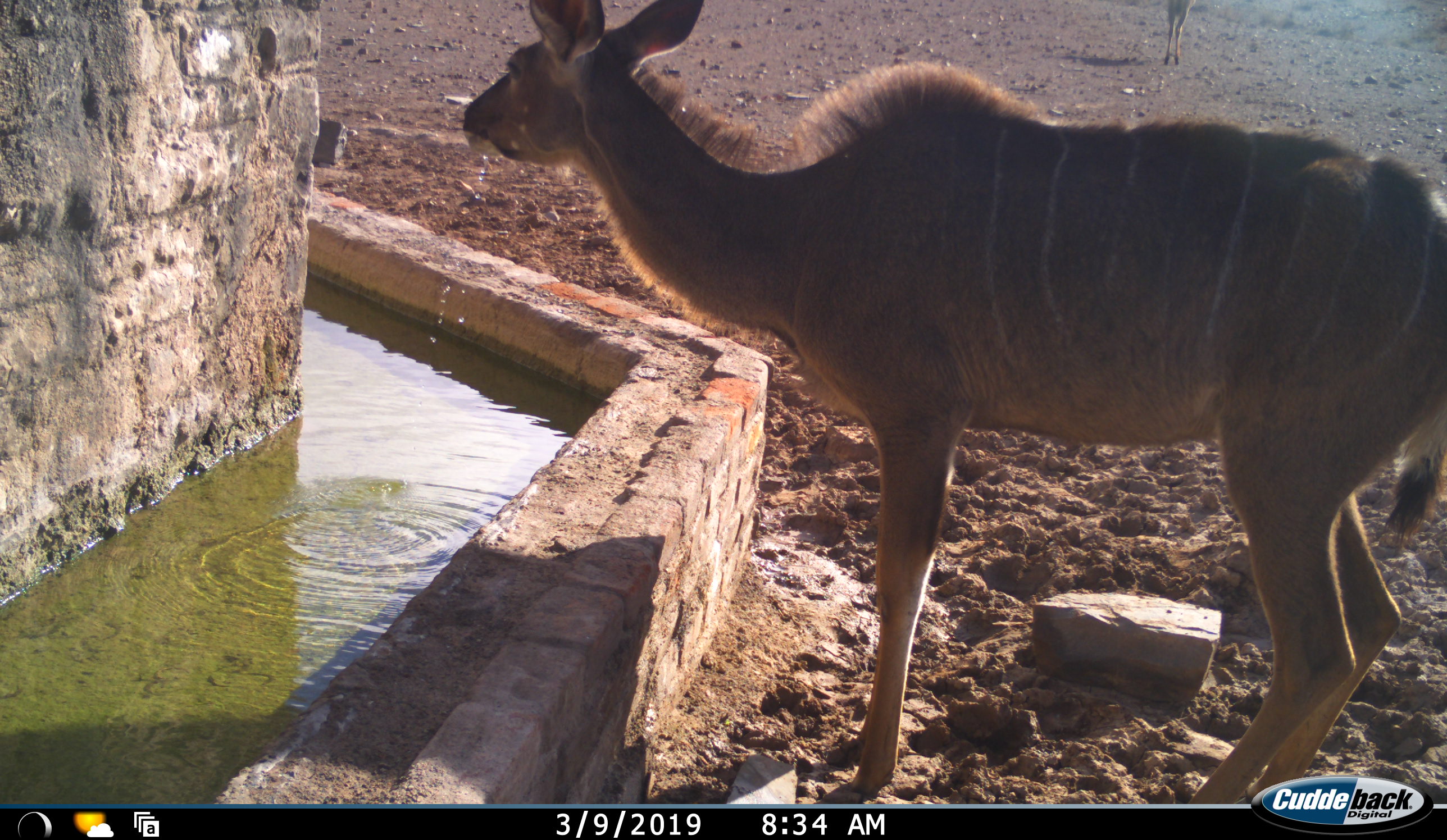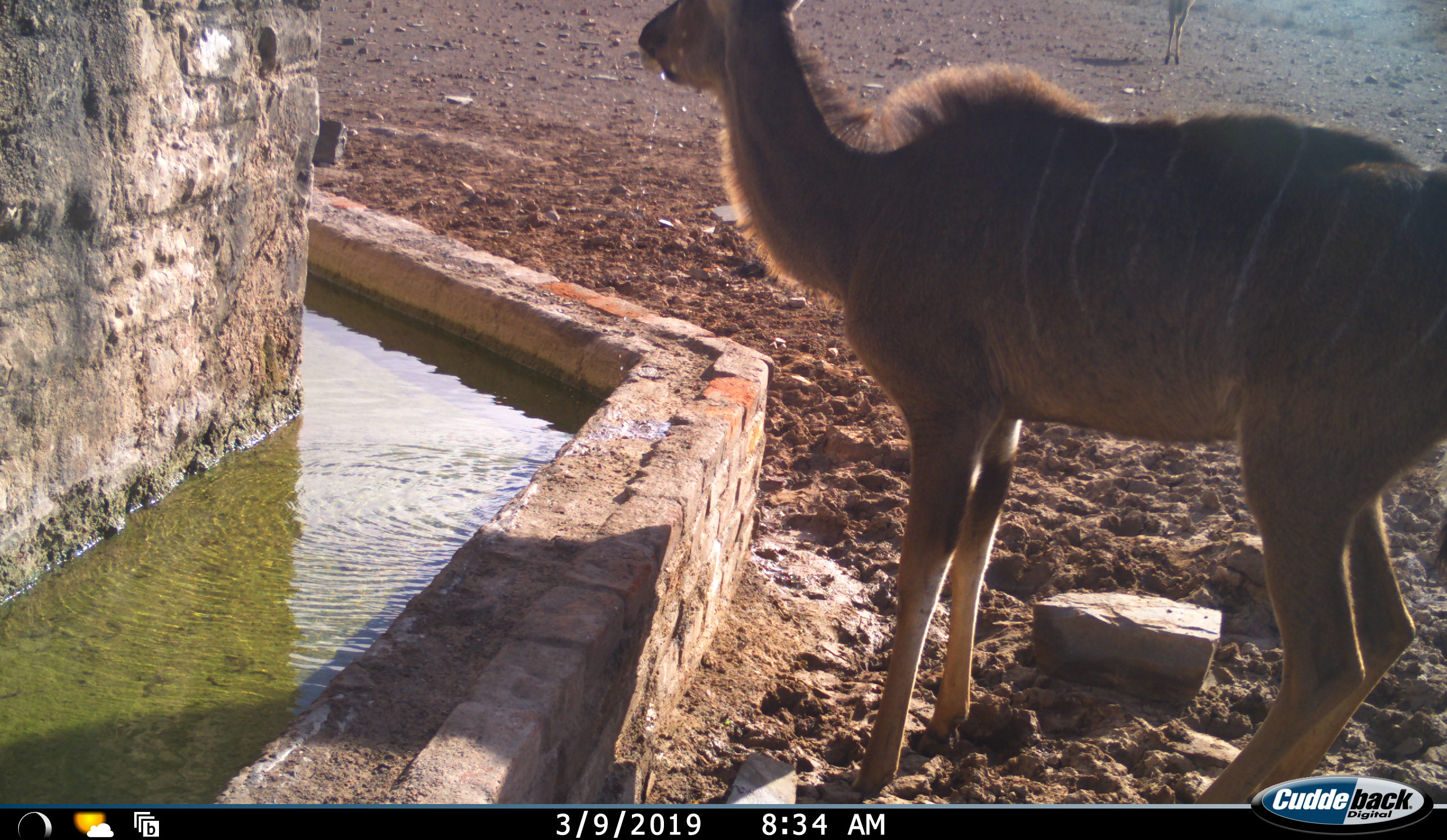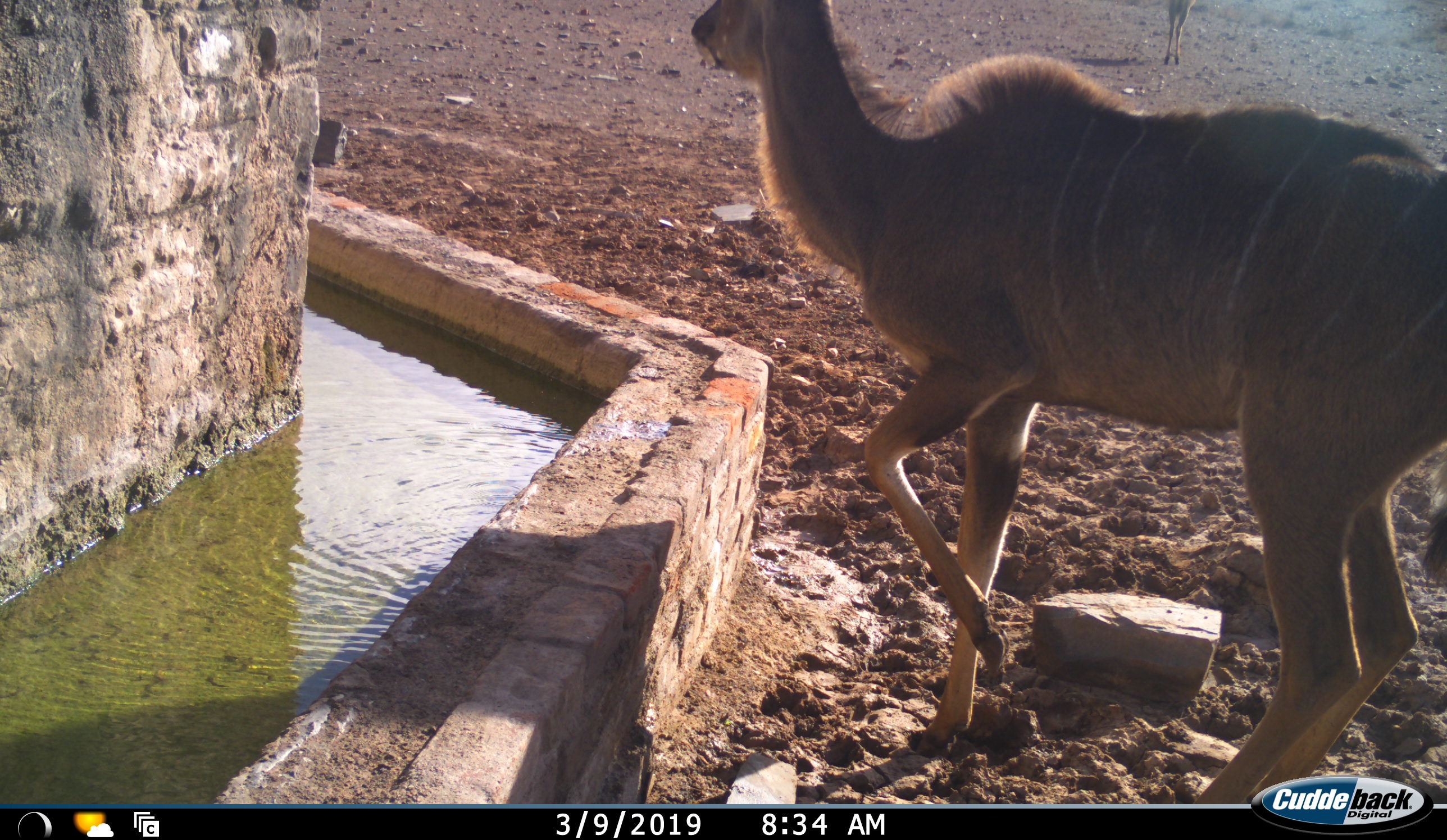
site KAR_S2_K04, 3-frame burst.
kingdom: Animalia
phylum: Chordata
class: Mammalia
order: Artiodactyla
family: Bovidae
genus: Tragelaphus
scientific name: Tragelaphus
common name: kudu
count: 2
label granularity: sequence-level